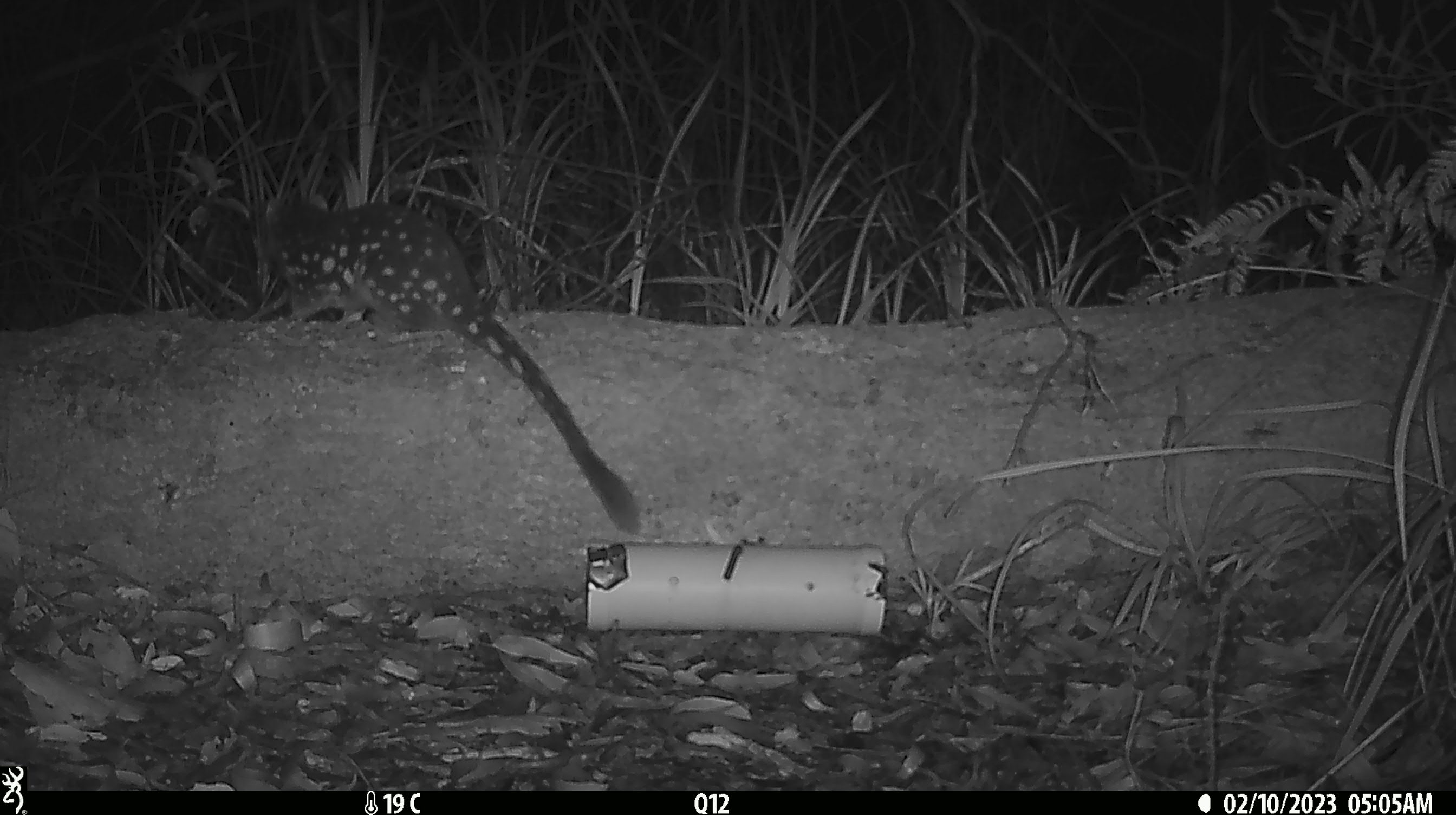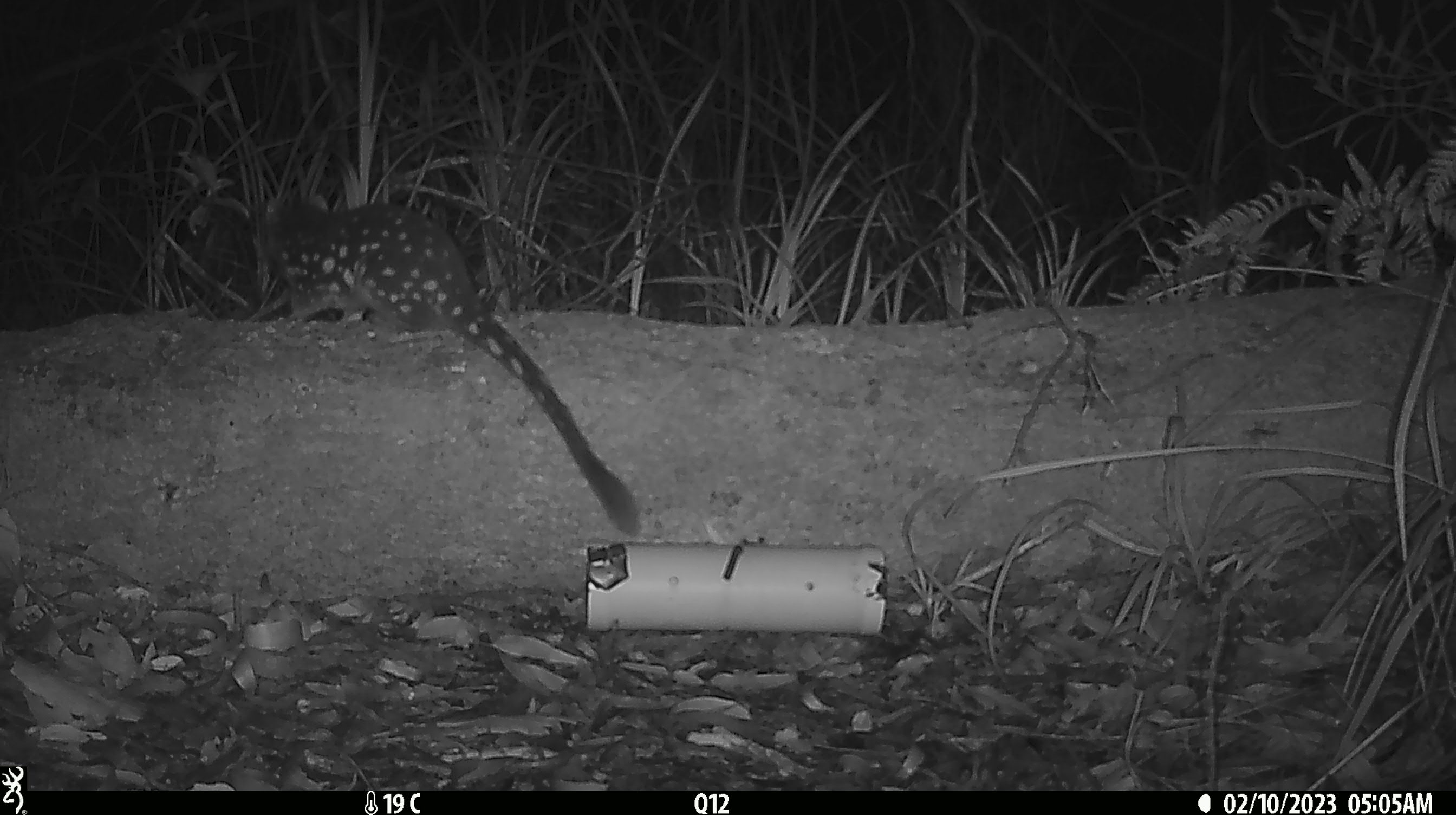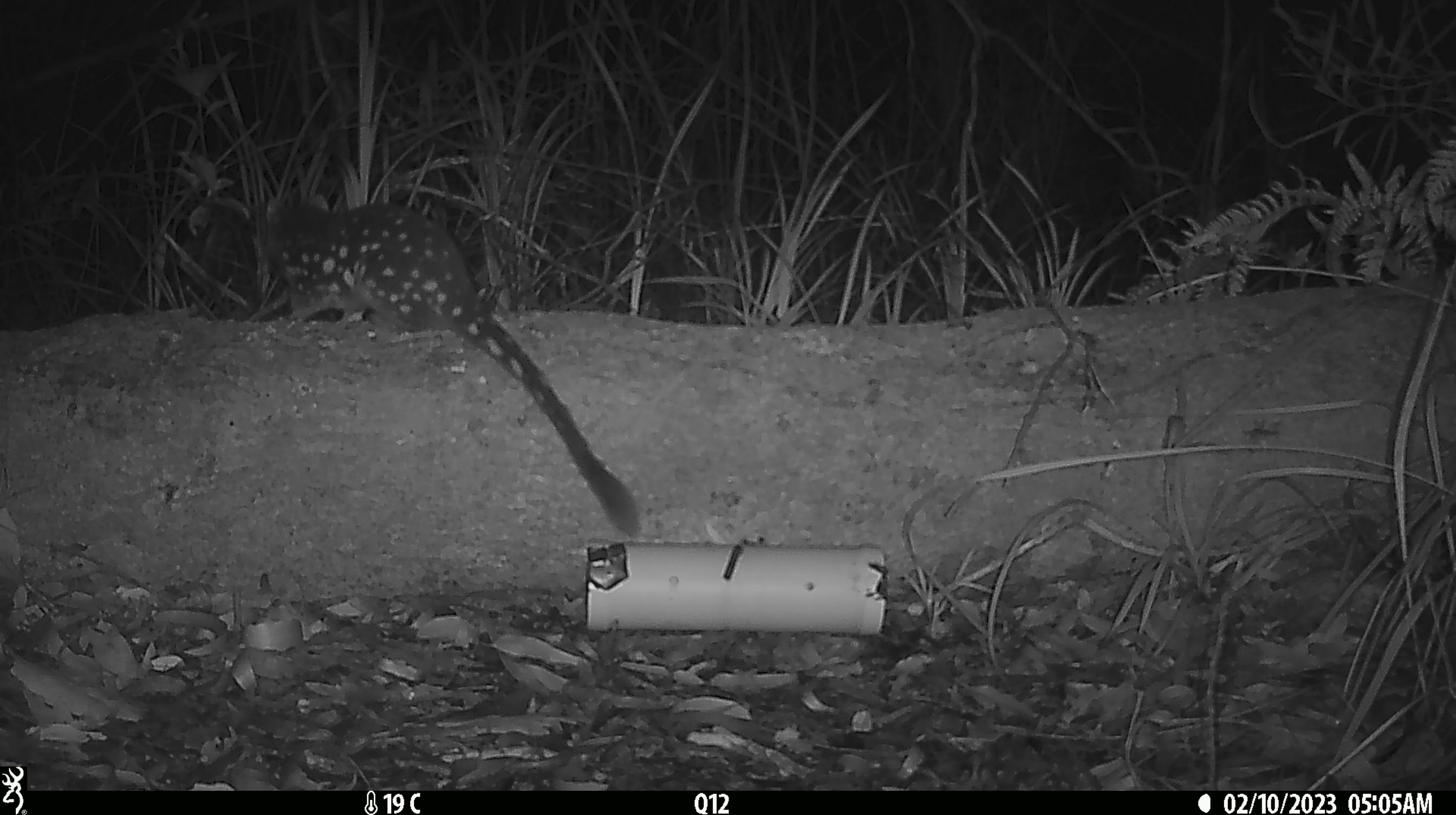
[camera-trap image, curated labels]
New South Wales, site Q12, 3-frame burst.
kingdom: Animalia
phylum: Chordata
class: Mammalia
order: Dasyuromorphia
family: Dasyuridae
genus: Dasyurus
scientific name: Dasyurus maculatus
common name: spotted-tailed quoll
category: quoll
Quoll (spotted-tailed quoll) (Dasyurus maculatus).